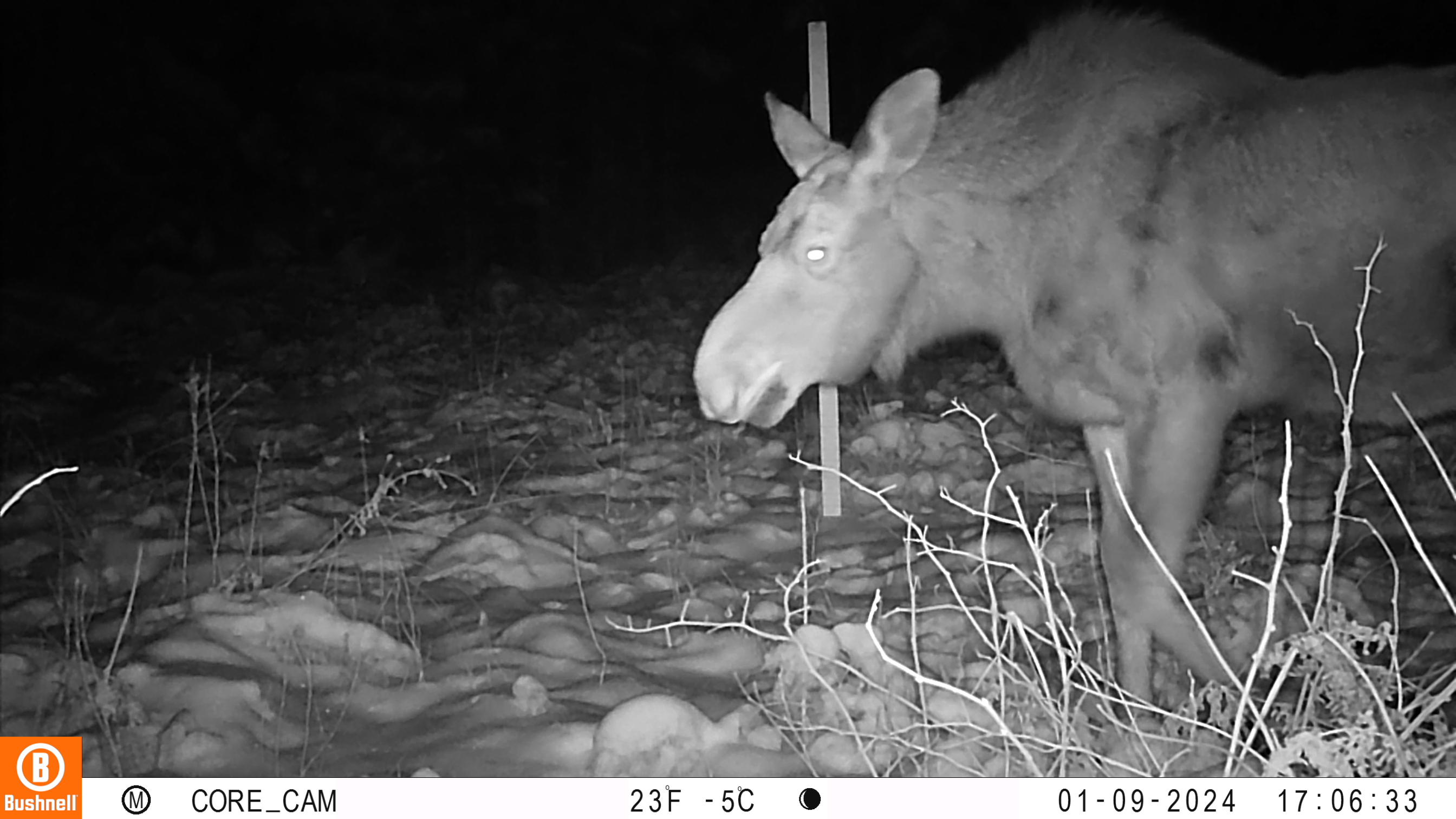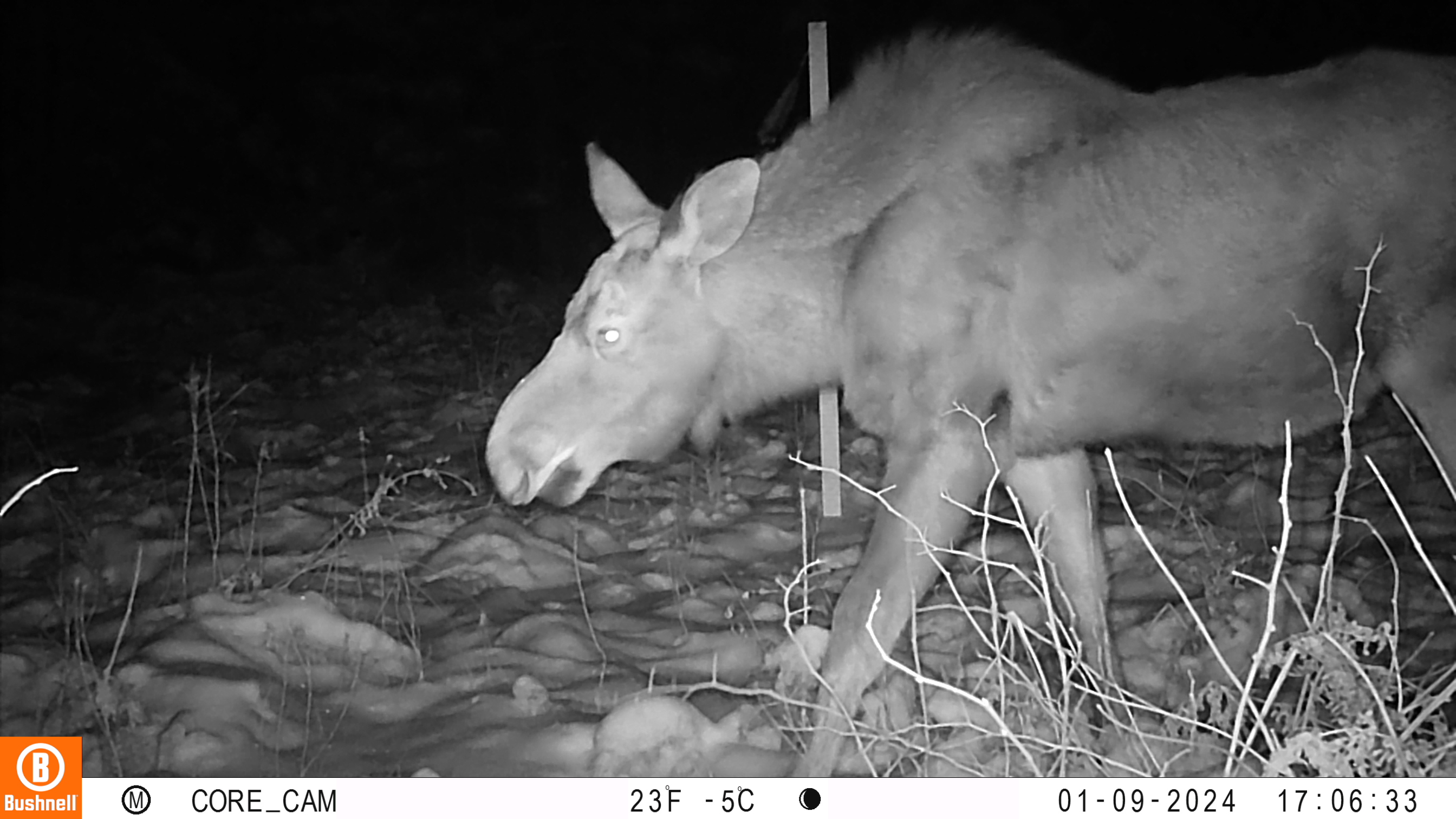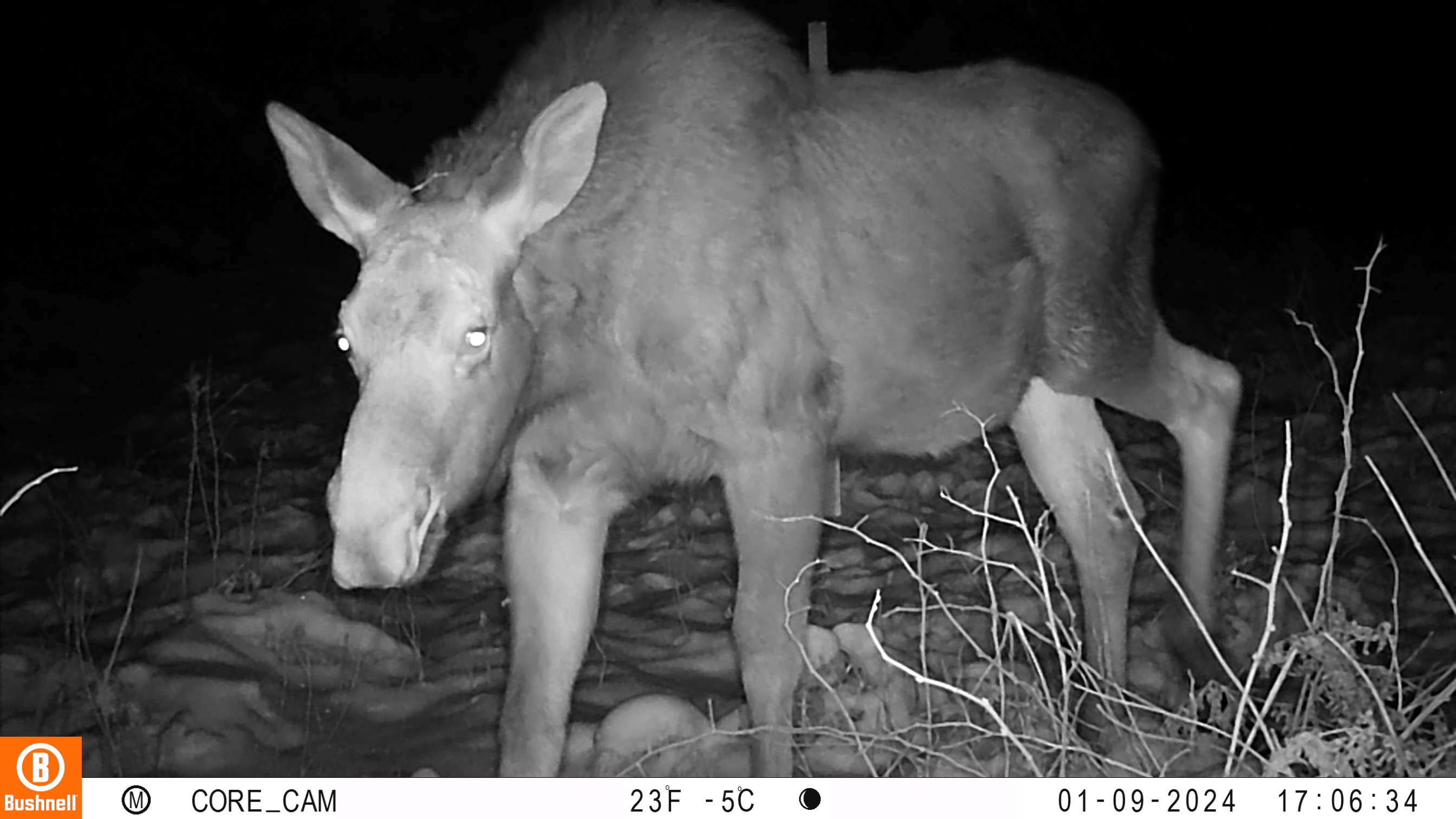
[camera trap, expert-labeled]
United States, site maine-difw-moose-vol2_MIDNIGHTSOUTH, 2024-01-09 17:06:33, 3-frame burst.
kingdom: Animalia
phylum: Chordata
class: Mammalia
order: Artiodactyla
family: Cervidae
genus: Alces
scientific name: Alces alces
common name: moose